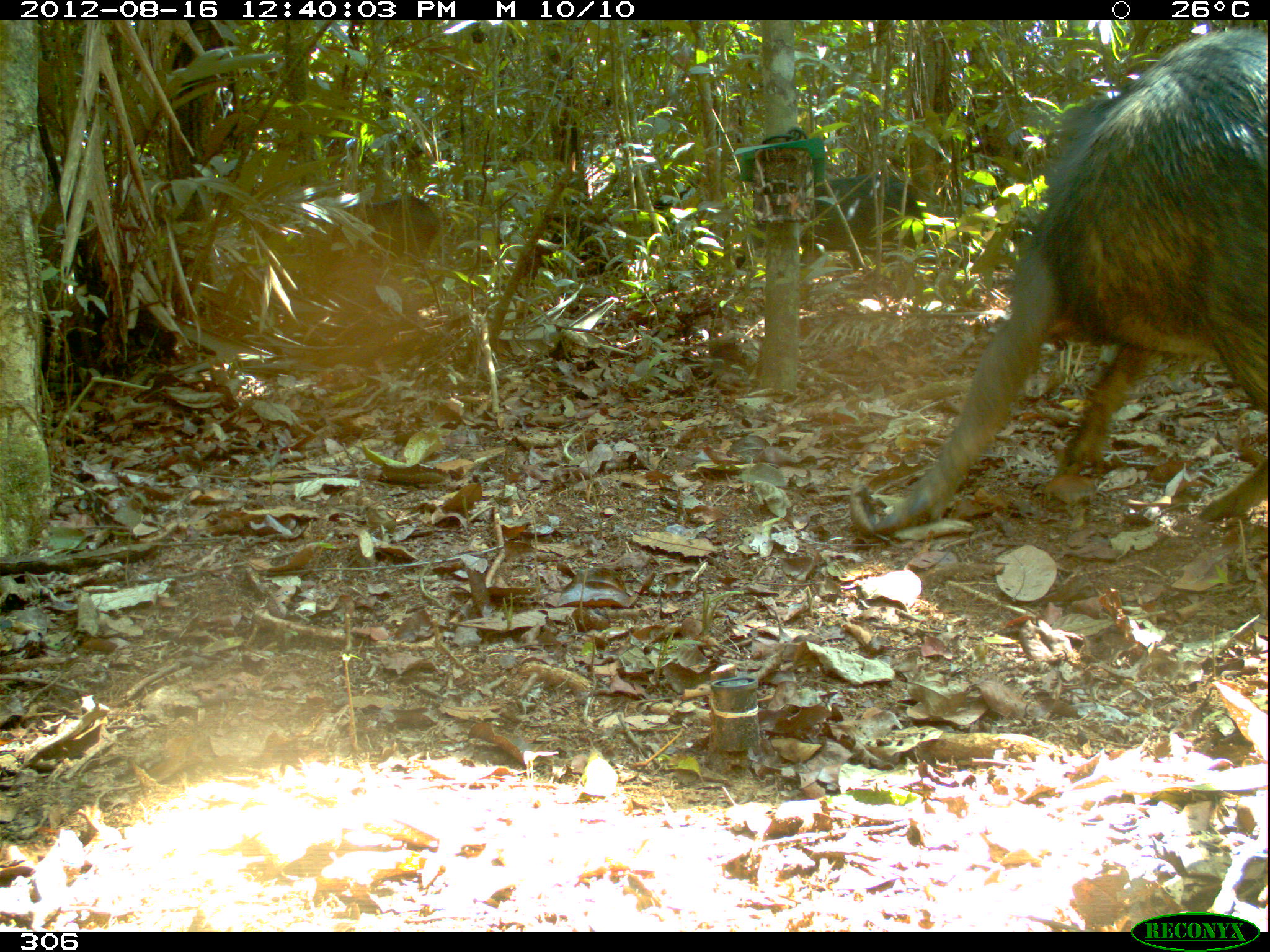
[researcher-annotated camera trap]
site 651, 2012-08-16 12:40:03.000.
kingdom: Animalia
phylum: Chordata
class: Mammalia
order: Artiodactyla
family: Tayassuidae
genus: Tayassu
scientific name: Tayassu pecari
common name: white-lipped peccary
Tayassu pecari (white-lipped peccary).